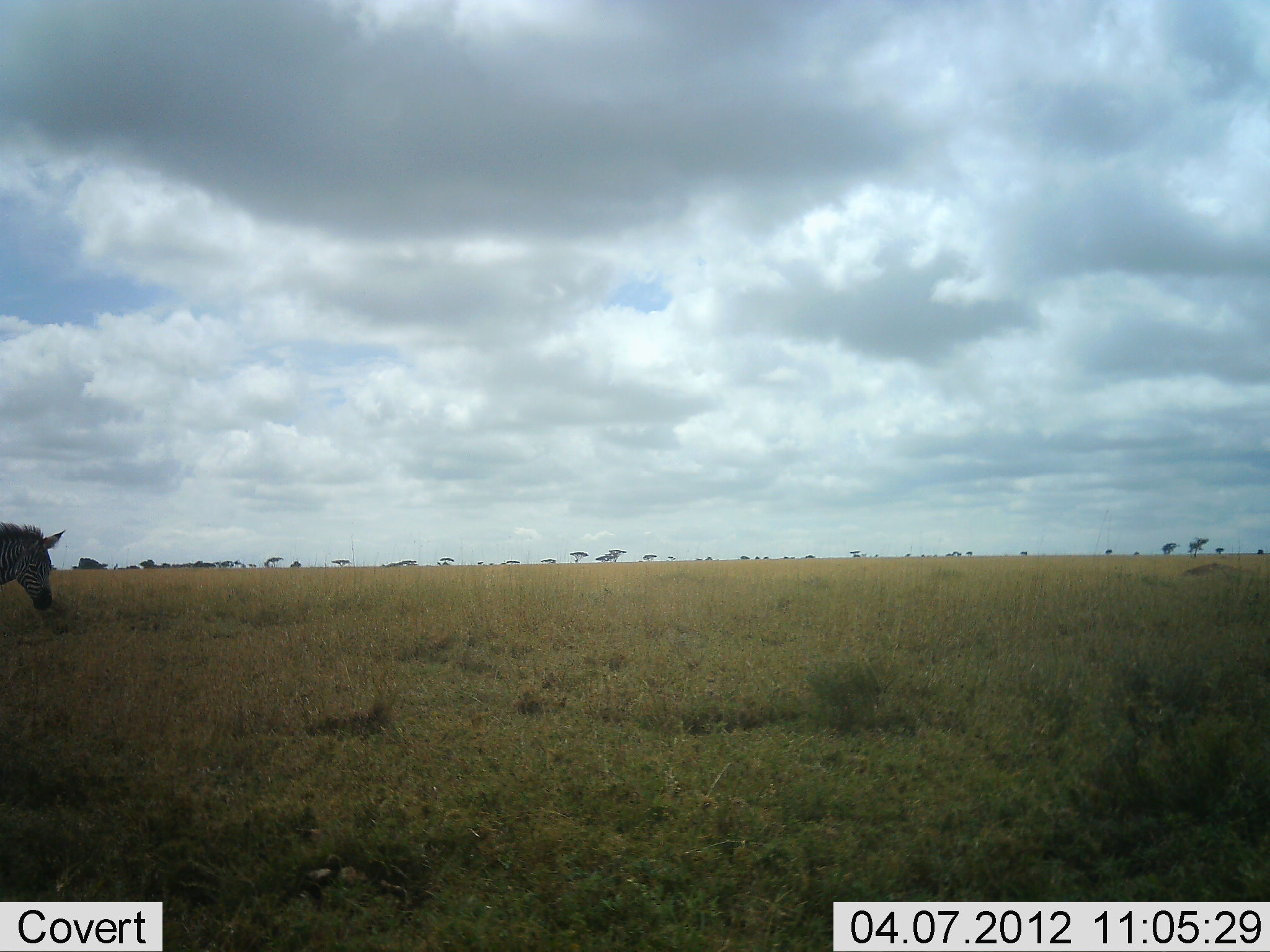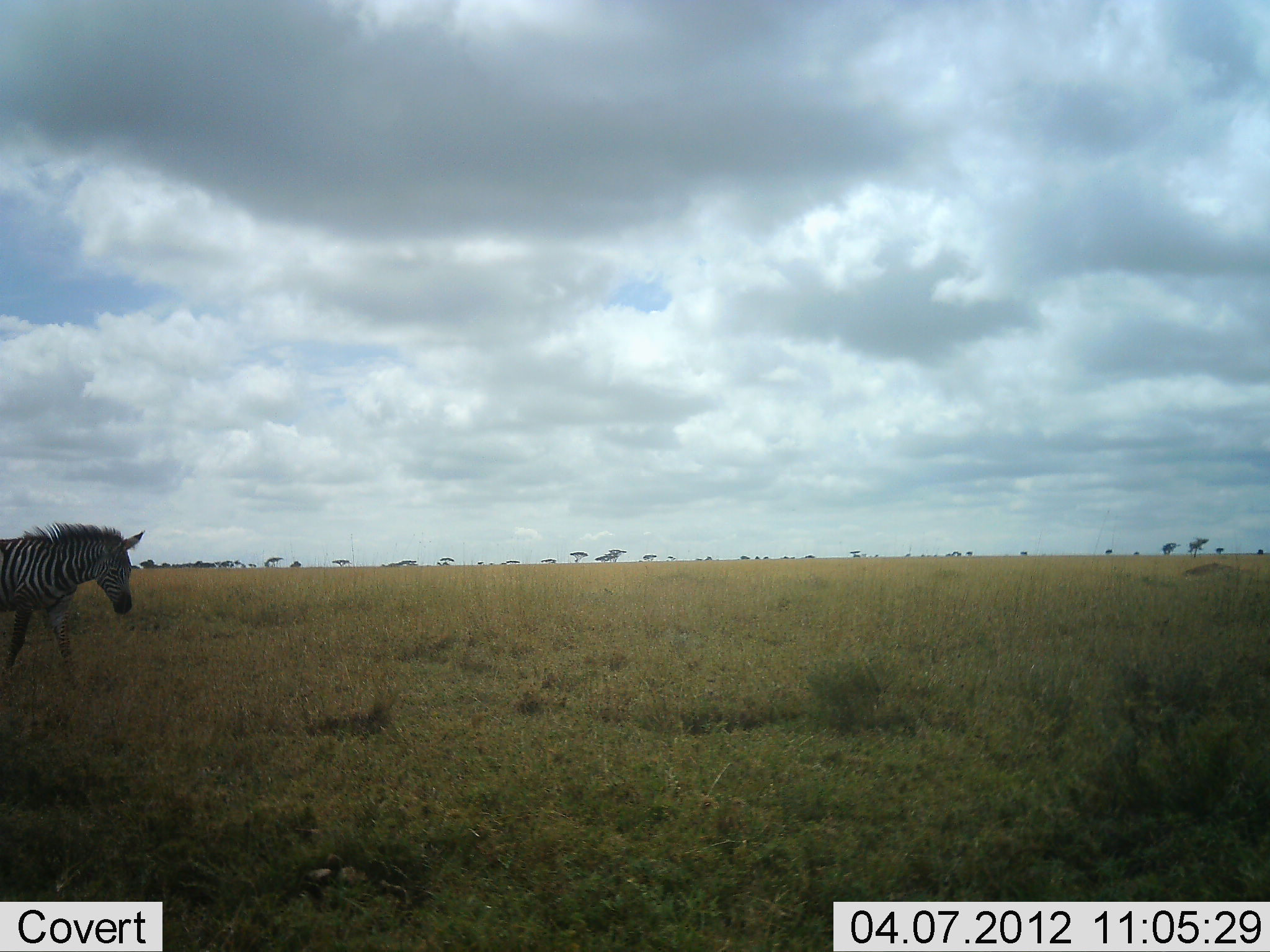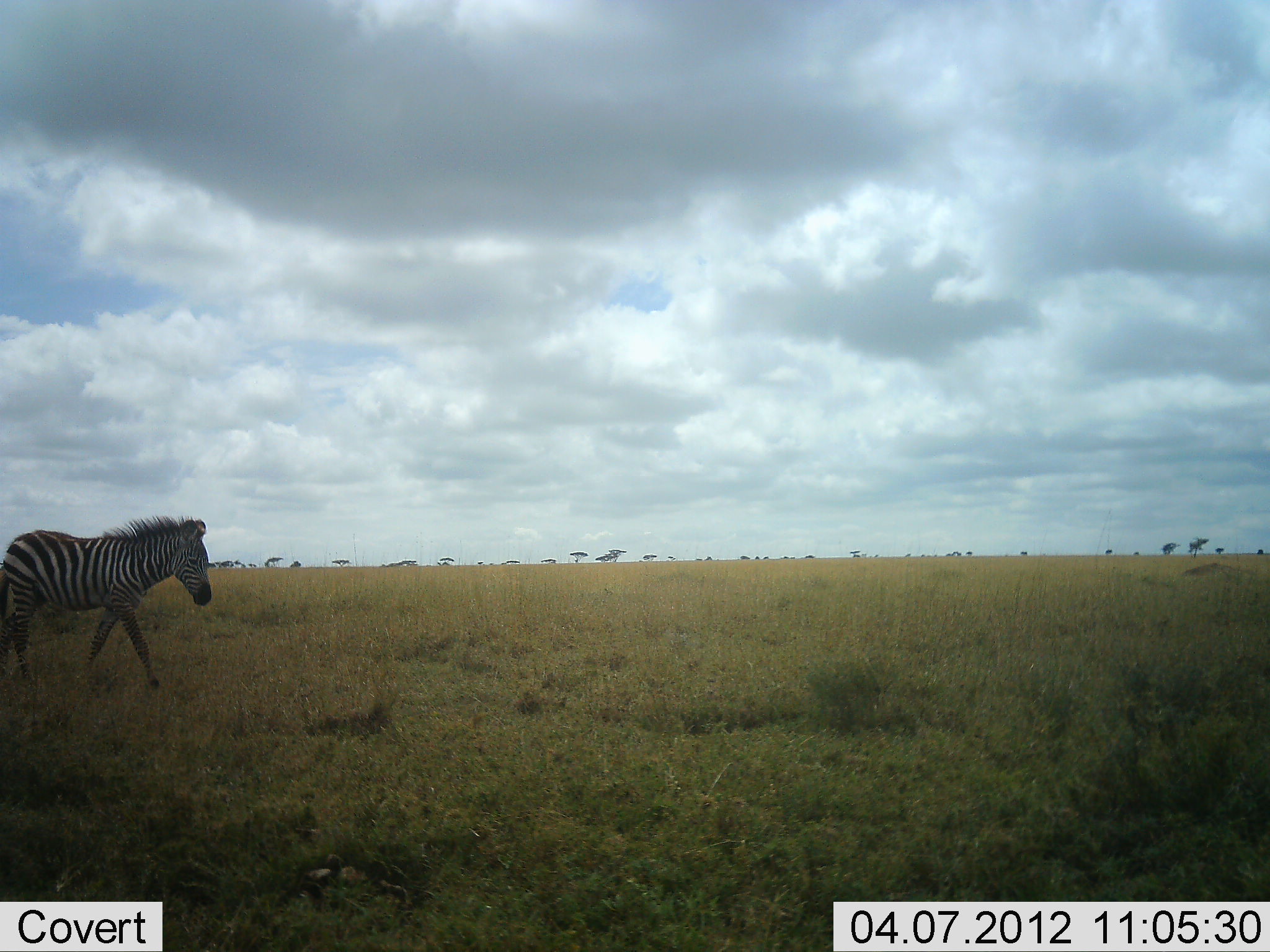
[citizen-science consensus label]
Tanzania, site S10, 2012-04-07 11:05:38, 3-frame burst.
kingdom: Animalia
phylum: Chordata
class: Mammalia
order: Perissodactyla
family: Equidae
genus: Equus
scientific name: Equus quagga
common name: plains zebra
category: zebra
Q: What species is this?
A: Zebra (plains zebra) (Equus quagga).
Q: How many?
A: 1.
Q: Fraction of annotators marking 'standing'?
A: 3%.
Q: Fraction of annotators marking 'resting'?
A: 0%.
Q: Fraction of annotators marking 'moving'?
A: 100%.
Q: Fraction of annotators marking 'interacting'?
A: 0%.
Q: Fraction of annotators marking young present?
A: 7%.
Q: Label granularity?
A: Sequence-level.